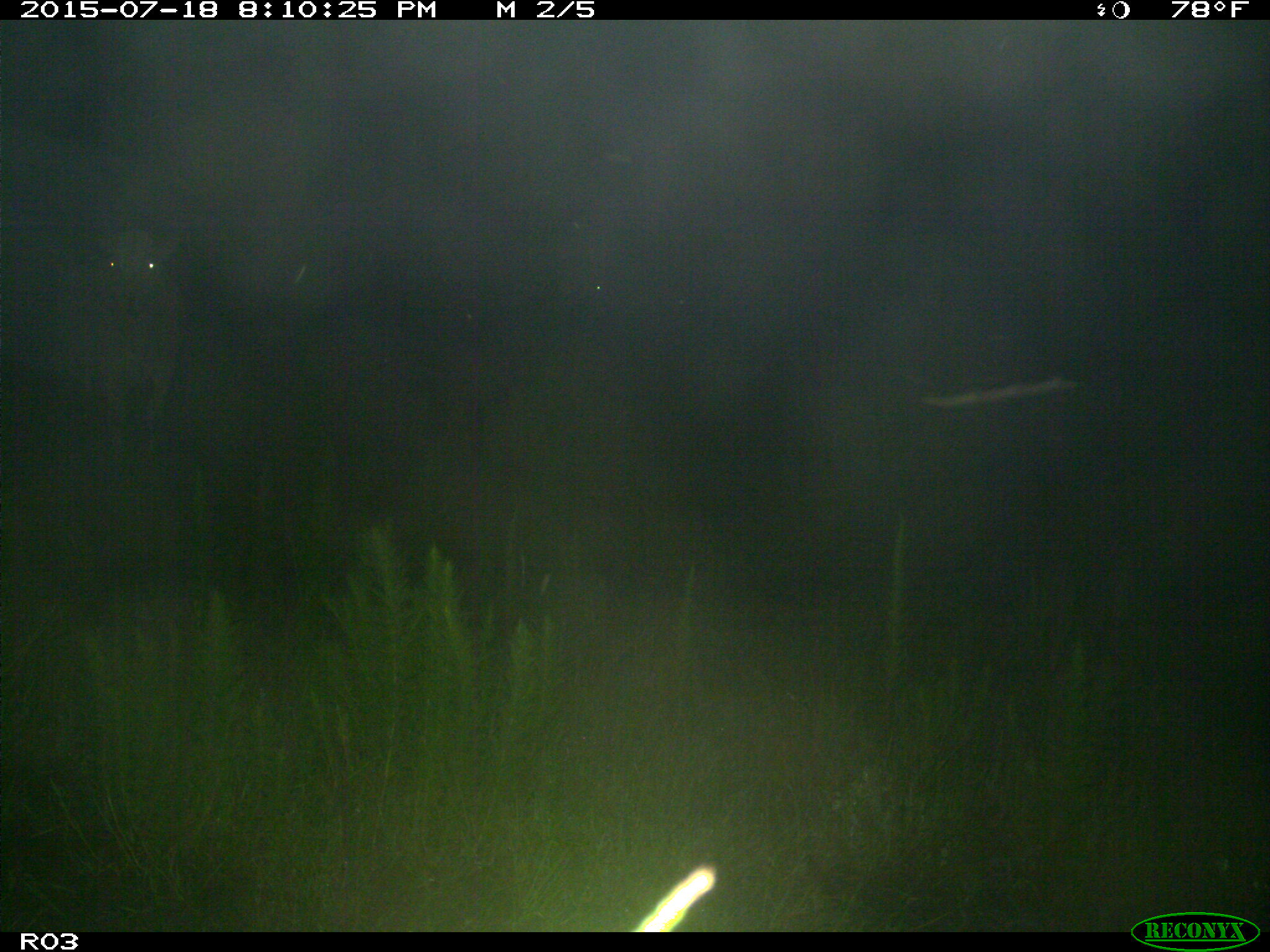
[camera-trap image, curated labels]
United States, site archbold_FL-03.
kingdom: Animalia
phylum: Chordata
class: Mammalia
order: Artiodactyla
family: Bovidae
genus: Bos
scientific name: Bos taurus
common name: domestic cow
Bos taurus (domestic cow).